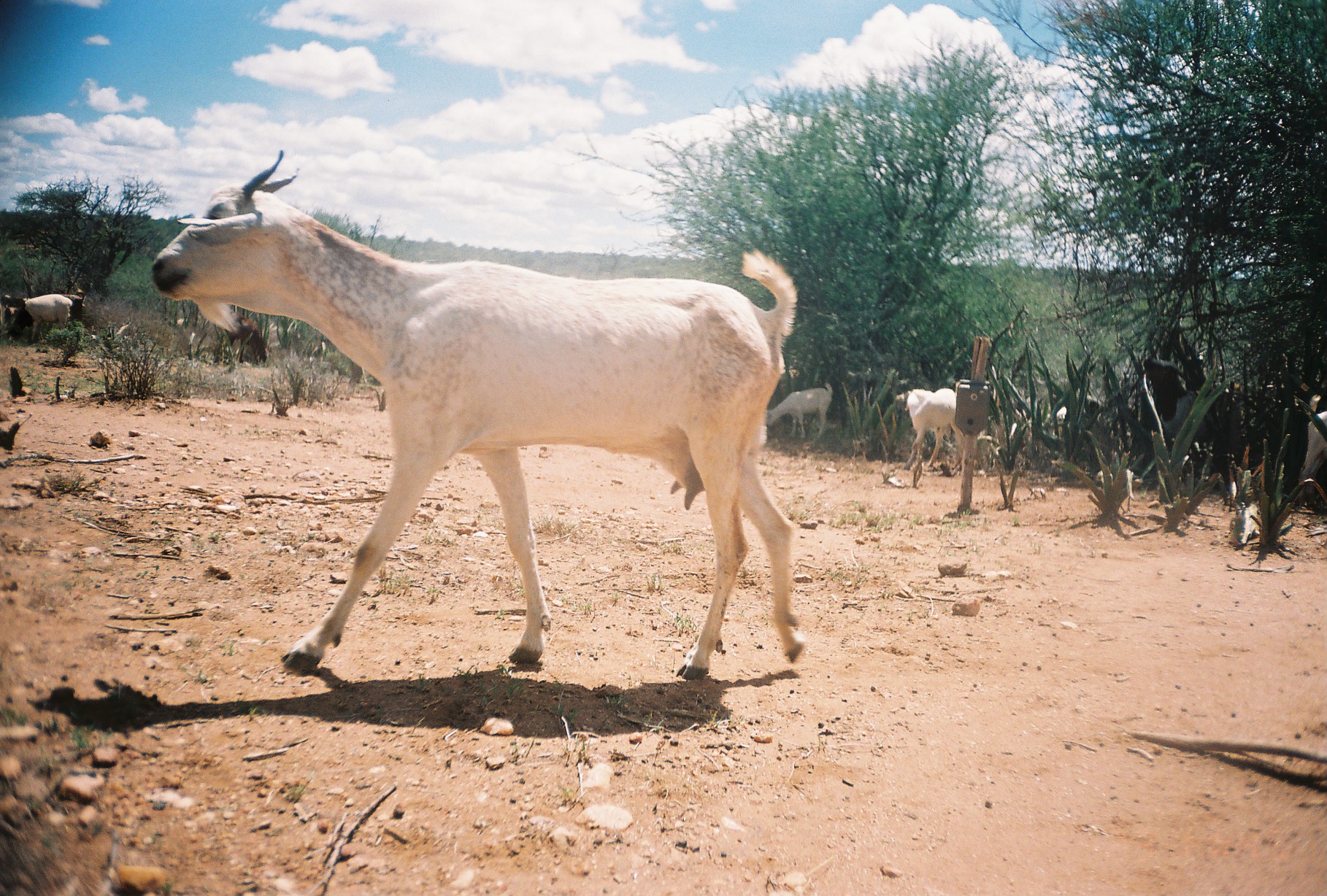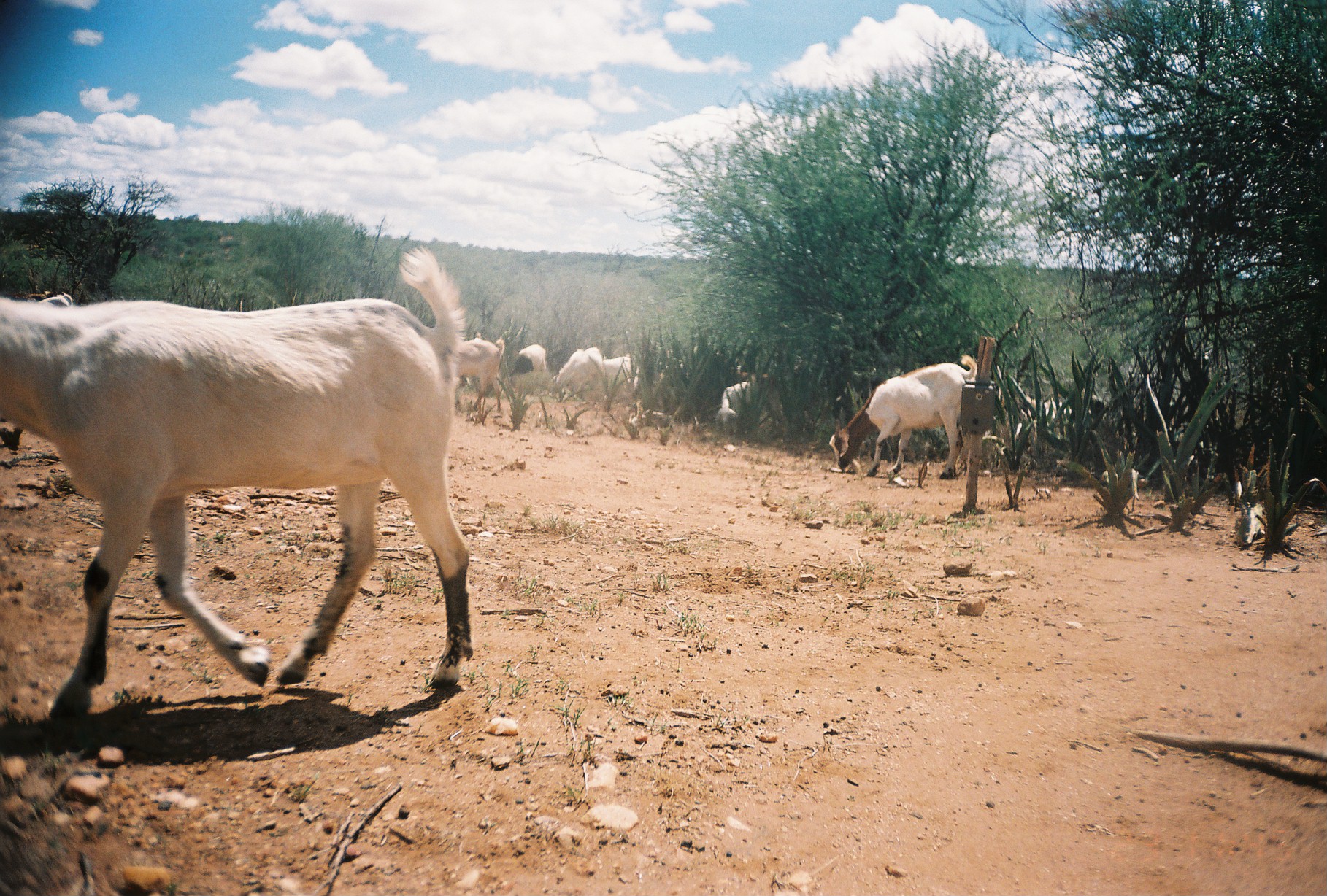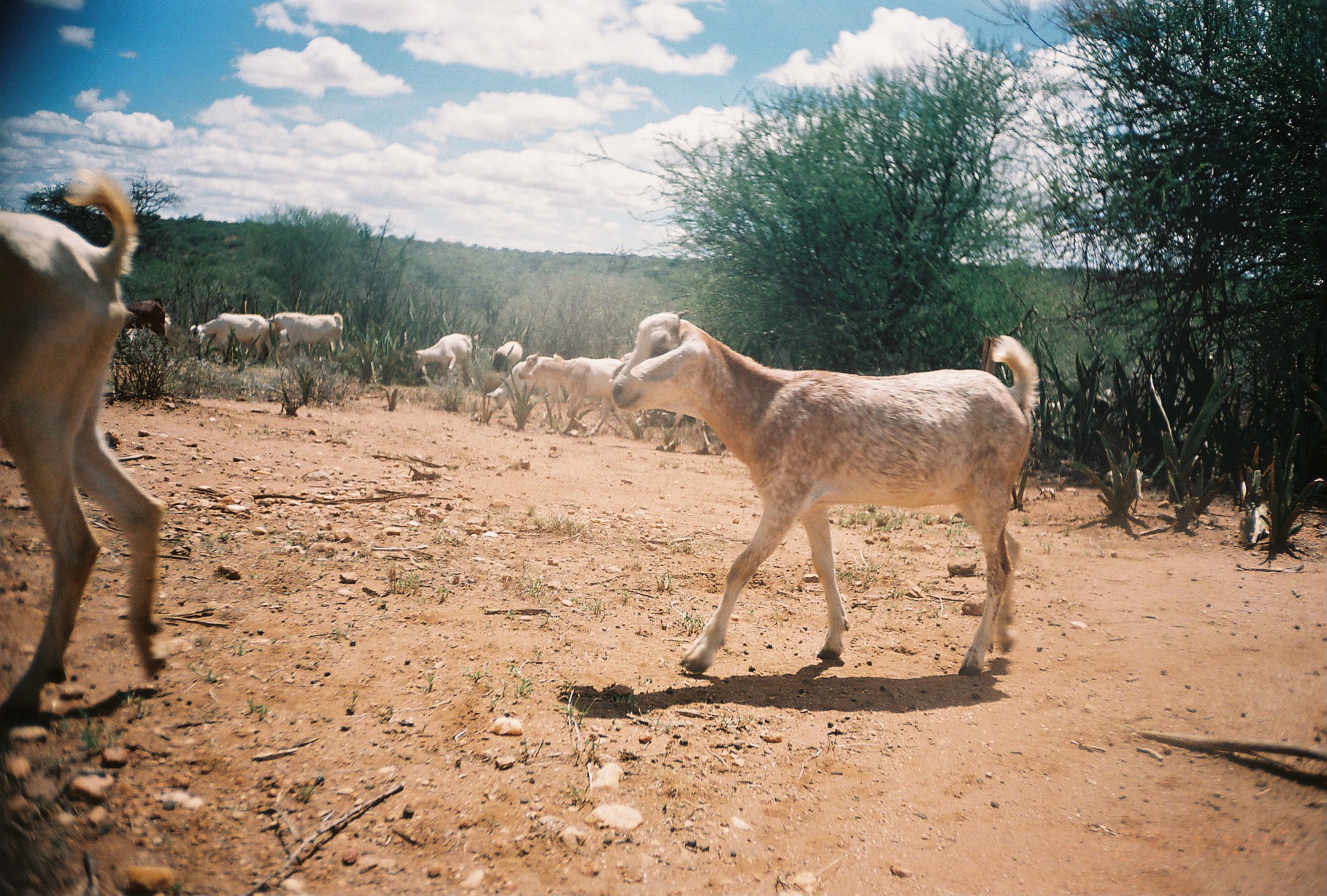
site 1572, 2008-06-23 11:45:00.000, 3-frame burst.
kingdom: Animalia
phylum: Chordata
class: Mammalia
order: Artiodactyla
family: Bovidae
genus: Capra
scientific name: Capra aegagrus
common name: wild goat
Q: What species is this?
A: Capra aegagrus (wild goat).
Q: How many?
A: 12.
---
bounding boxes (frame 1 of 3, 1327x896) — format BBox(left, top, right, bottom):
capra aegagrus: BBox(152, 148, 805, 676); BBox(1141, 356, 1244, 495); BBox(903, 386, 966, 473); BBox(766, 382, 832, 440); BBox(6, 294, 72, 344); BBox(1297, 410, 1327, 510); BBox(213, 314, 268, 364); BBox(0, 293, 30, 340); BBox(62, 288, 85, 327); BBox(1046, 406, 1066, 423); BBox(117, 321, 133, 336)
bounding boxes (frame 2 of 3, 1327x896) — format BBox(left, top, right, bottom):
capra aegagrus: BBox(0, 243, 469, 719); BBox(829, 353, 977, 479); BBox(0, 292, 68, 448); BBox(716, 381, 789, 433); BBox(454, 338, 504, 410); BBox(1098, 466, 1140, 516); BBox(598, 353, 640, 400); BBox(567, 346, 602, 402); BBox(1044, 396, 1109, 424); BBox(547, 349, 584, 395); BBox(509, 344, 545, 388); BBox(730, 365, 769, 383)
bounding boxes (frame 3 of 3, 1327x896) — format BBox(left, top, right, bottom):
capra aegagrus: BBox(608, 310, 1037, 674); BBox(0, 170, 162, 729)
group: BBox(125, 295, 1110, 452)